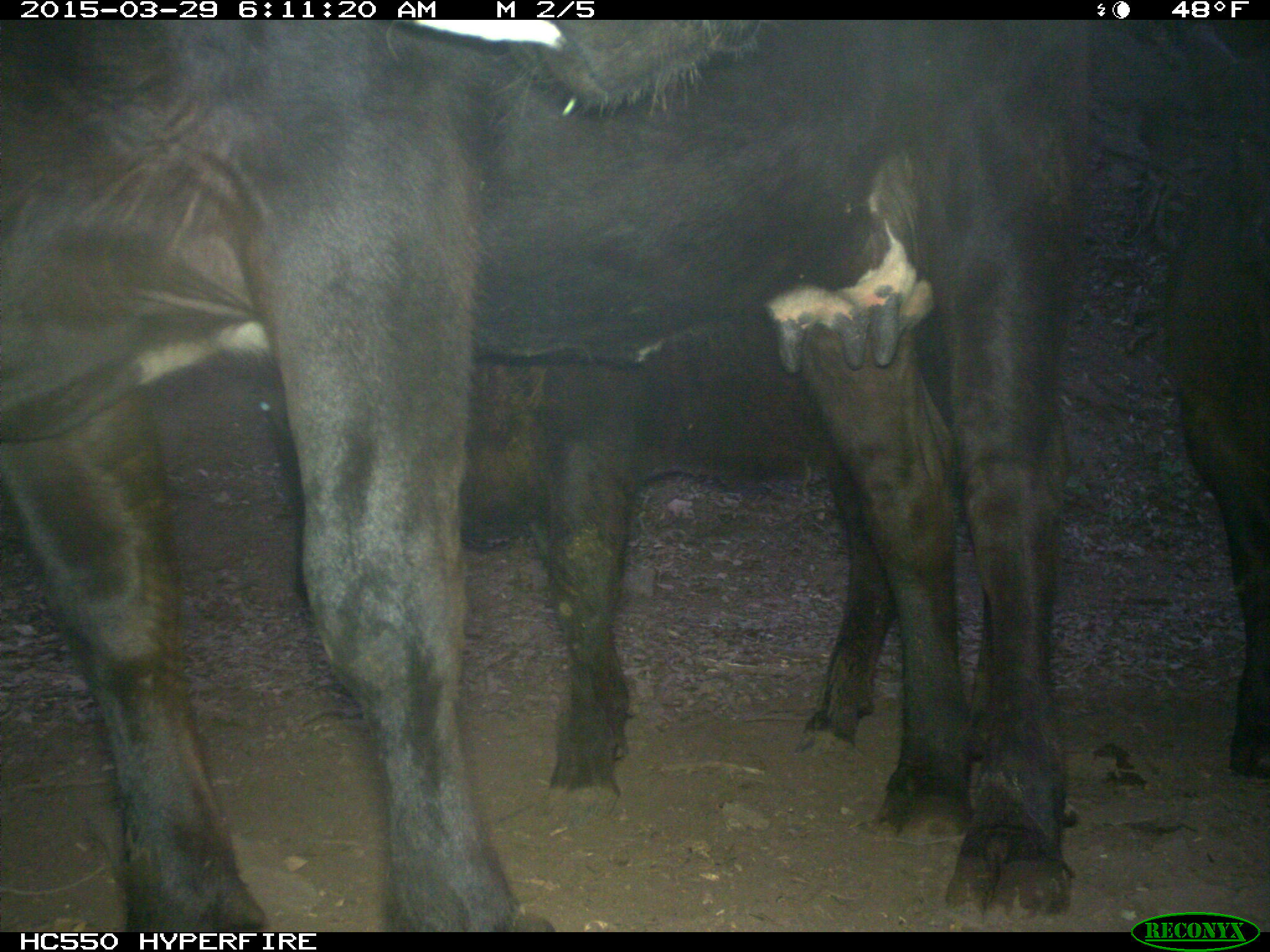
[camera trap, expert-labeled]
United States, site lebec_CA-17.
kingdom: Animalia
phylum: Chordata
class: Mammalia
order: Artiodactyla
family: Bovidae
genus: Bos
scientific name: Bos taurus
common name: domestic cow